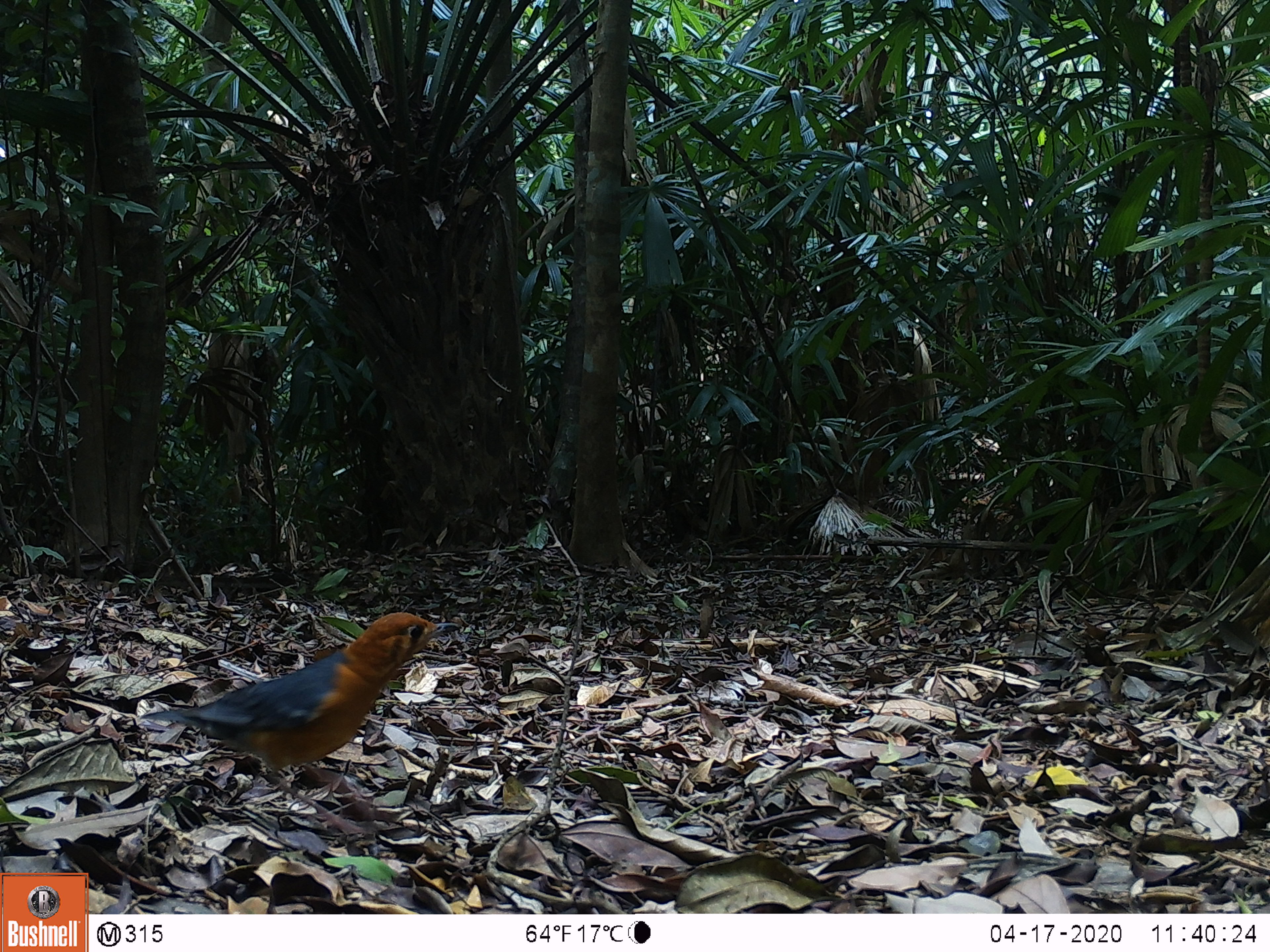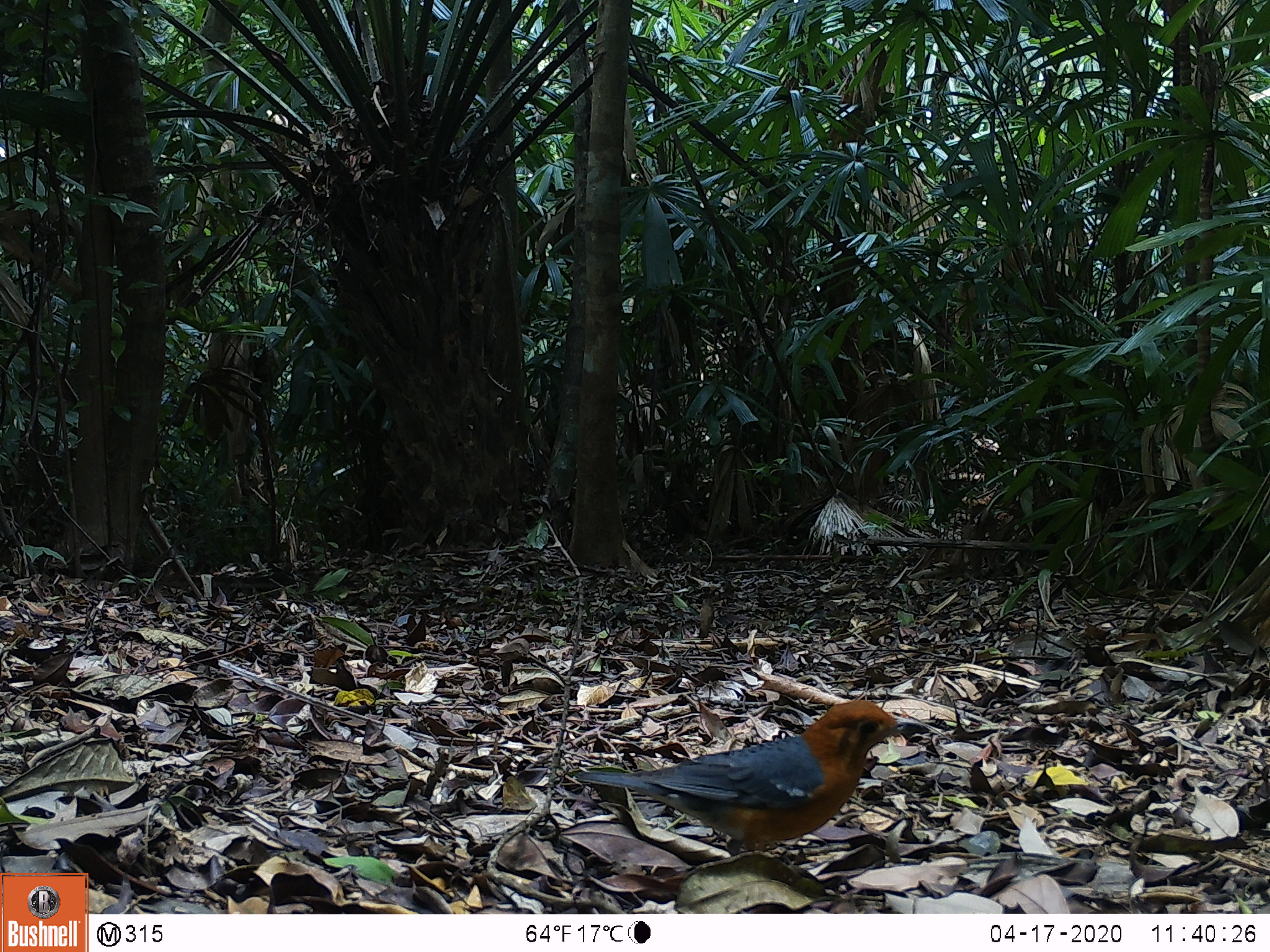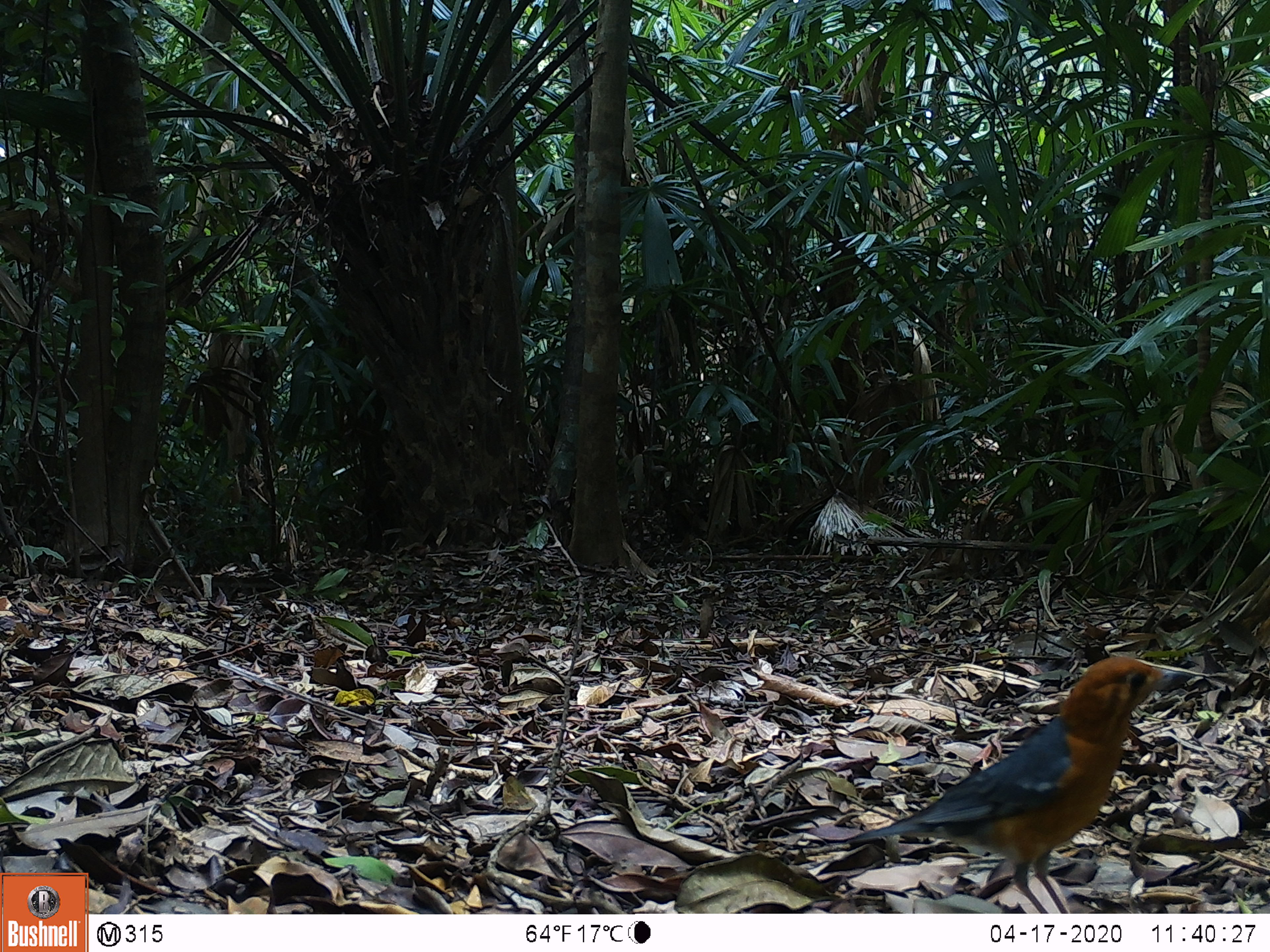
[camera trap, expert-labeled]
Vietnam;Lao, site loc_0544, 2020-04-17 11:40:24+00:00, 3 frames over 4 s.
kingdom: Animalia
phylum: Chordata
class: Aves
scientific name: Aves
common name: bird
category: unidentified bird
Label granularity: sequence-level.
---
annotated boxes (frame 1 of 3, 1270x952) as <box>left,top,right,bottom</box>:
unidentified bird: <box>139,612,462,835</box>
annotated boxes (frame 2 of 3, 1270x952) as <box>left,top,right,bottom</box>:
unidentified bird: <box>575,699,930,851</box>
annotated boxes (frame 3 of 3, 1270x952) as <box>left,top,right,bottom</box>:
unidentified bird: <box>846,656,1194,913</box>